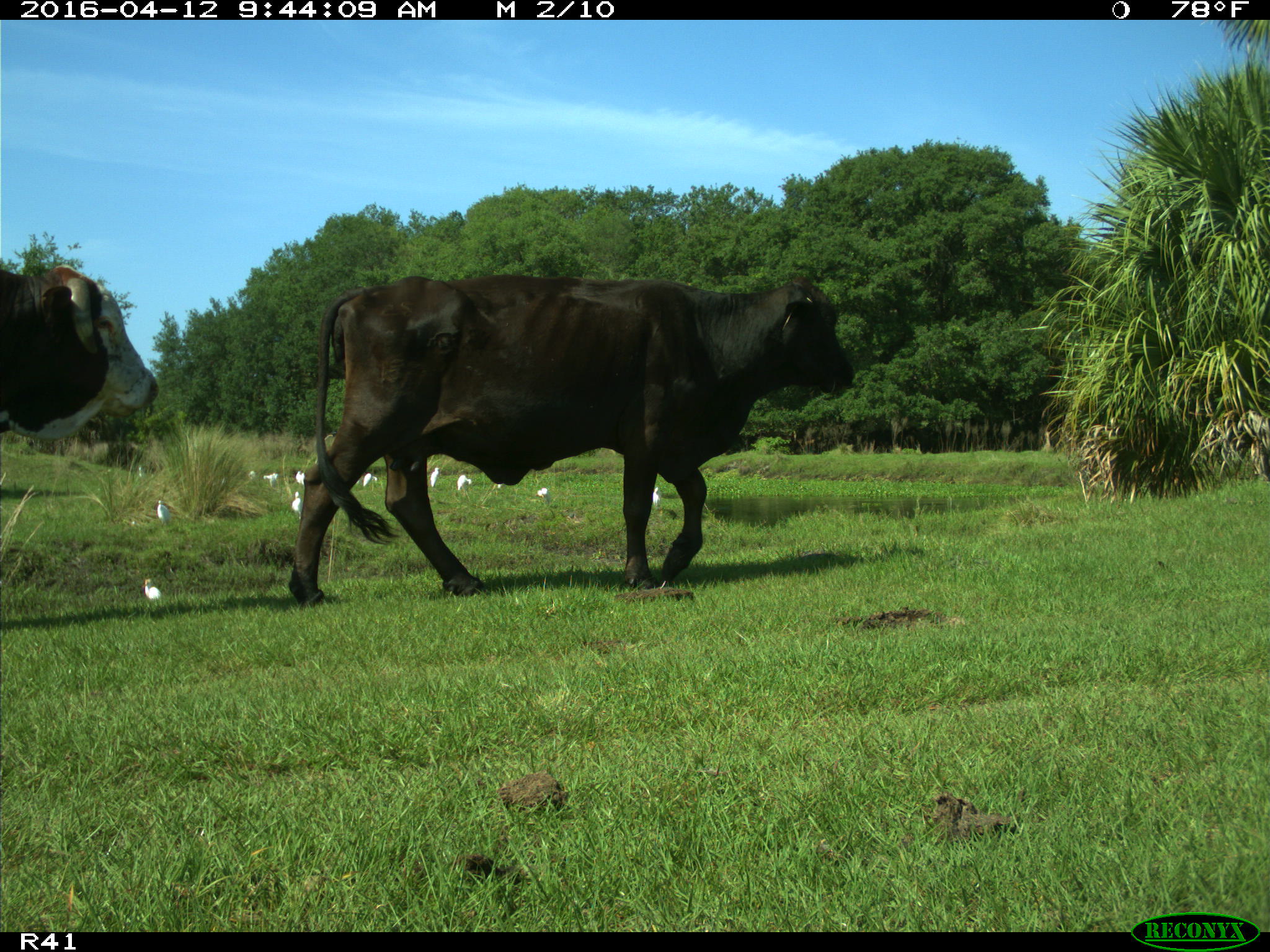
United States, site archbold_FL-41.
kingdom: Animalia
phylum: Chordata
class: Mammalia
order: Artiodactyla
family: Bovidae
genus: Bos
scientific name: Bos taurus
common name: domestic cow